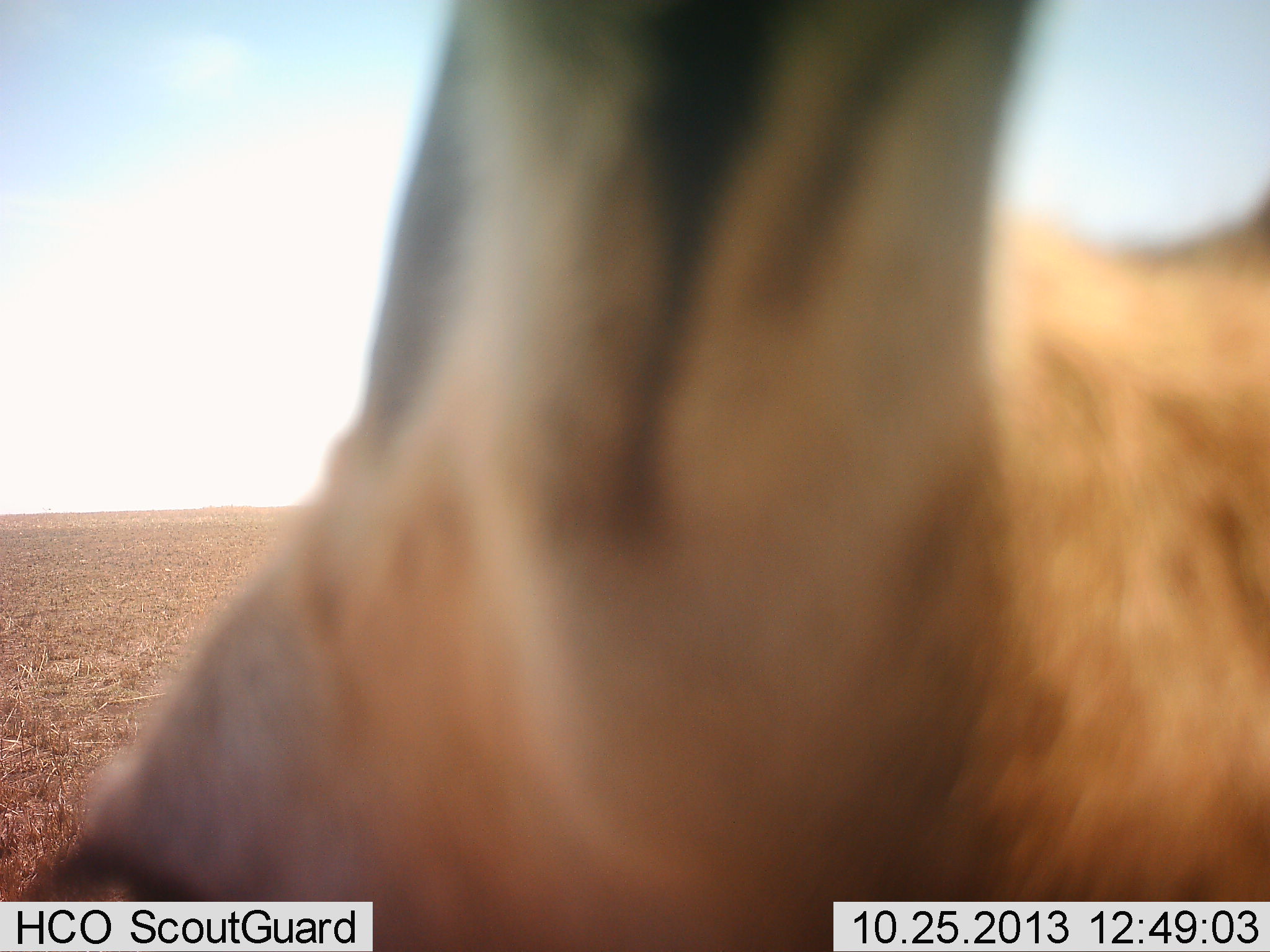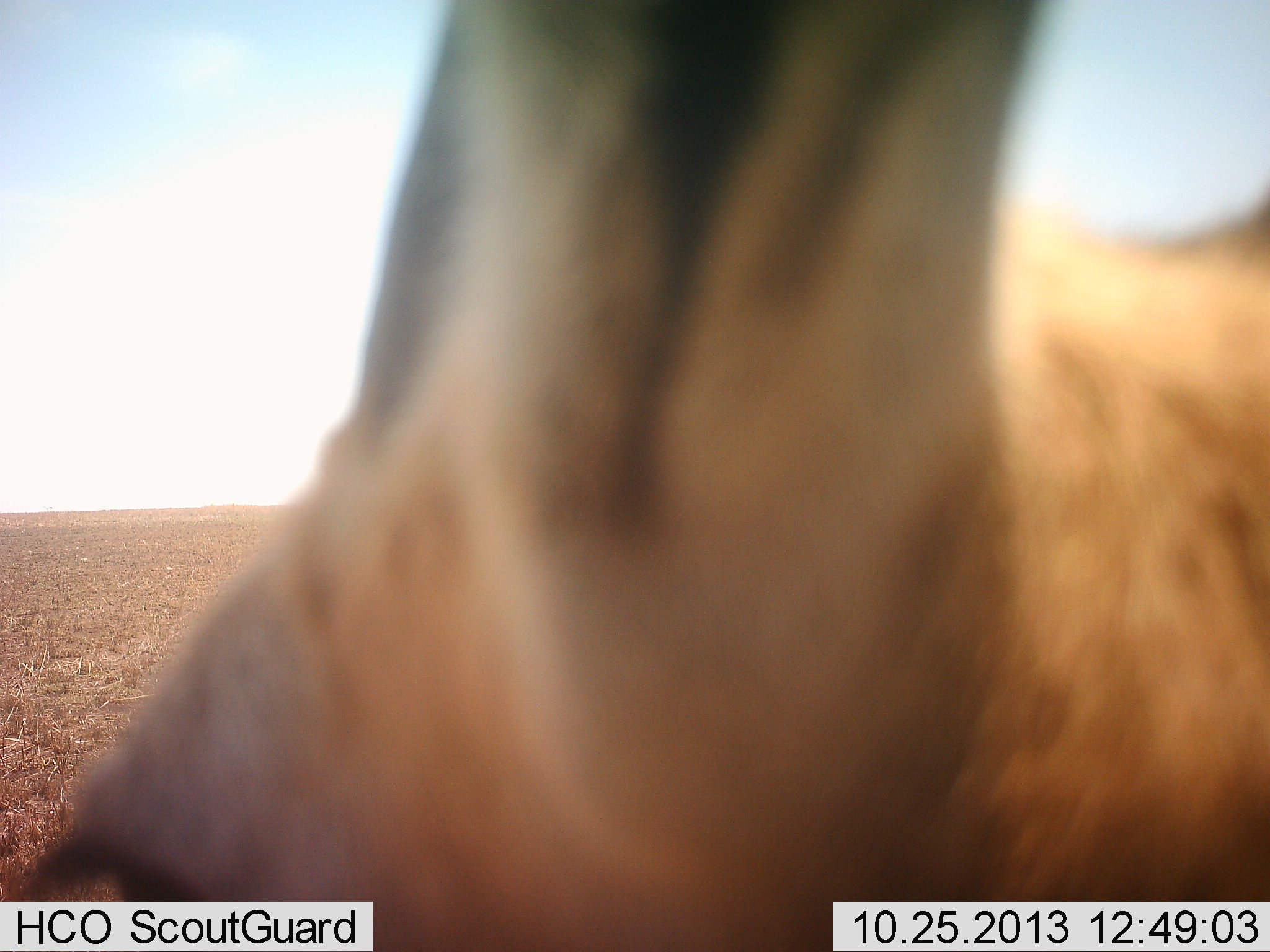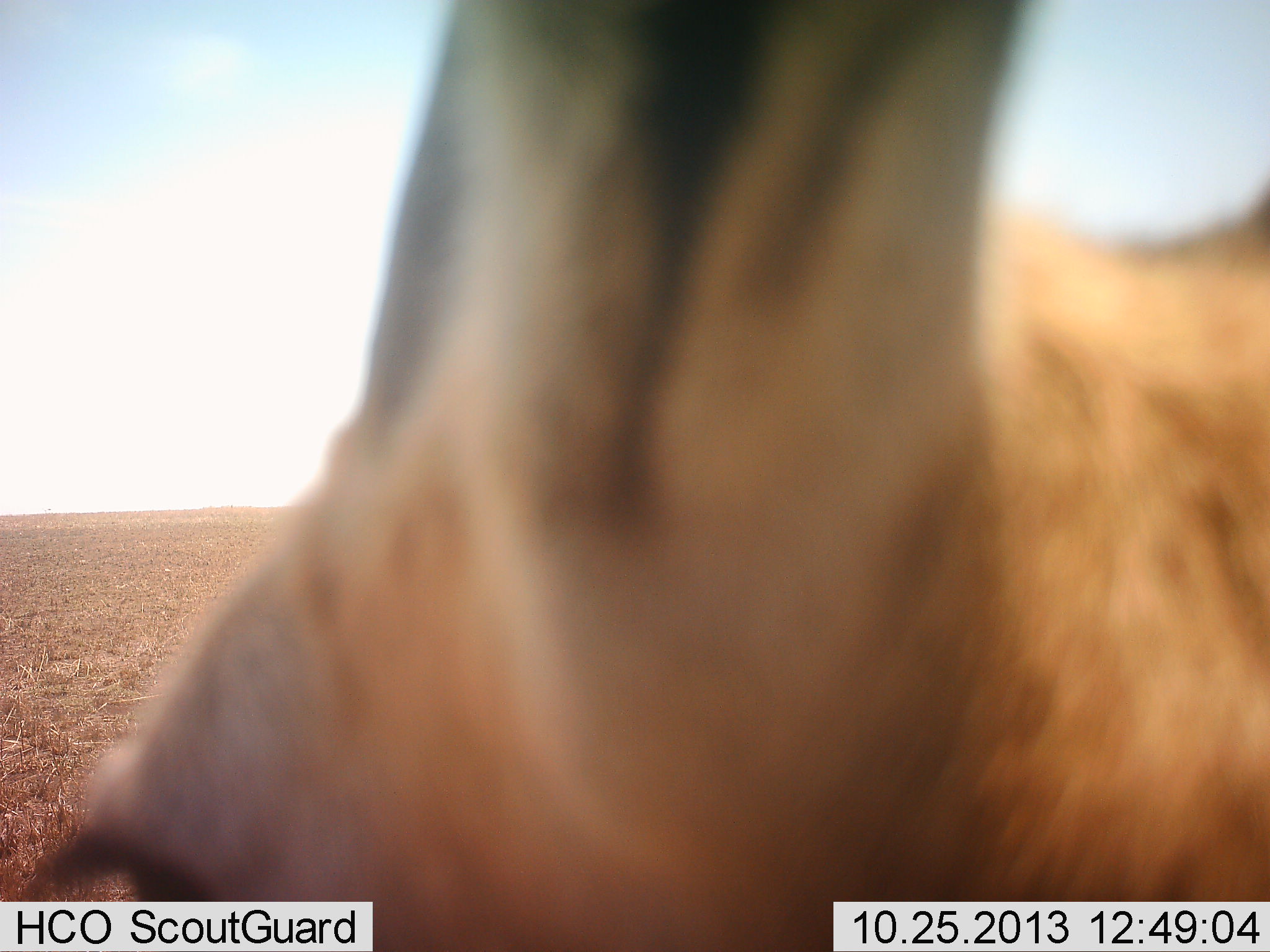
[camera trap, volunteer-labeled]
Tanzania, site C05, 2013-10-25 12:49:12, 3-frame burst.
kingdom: Animalia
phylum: Chordata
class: Mammalia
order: Artiodactyla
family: Bovidae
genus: Eudorcas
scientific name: Eudorcas thomsonii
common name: thomson's gazelle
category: gazellethomsons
Gazellethomsons (thomson's gazelle) (Eudorcas thomsonii), count 1. Behavior (volunteer vote fractions): standing 91%, resting 9%, moving 0%, interacting 0%. Young present (vote fraction): 0%. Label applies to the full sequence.